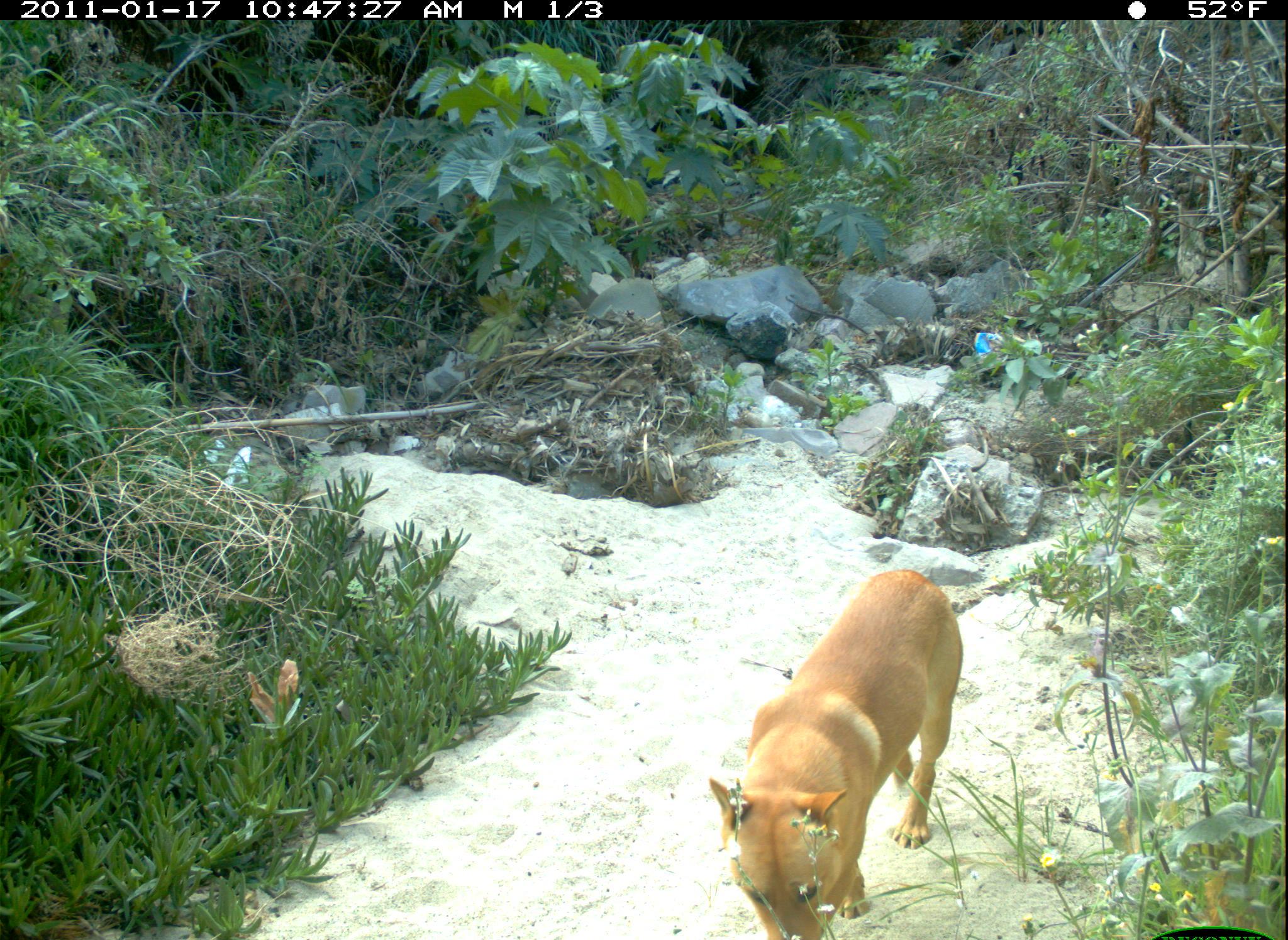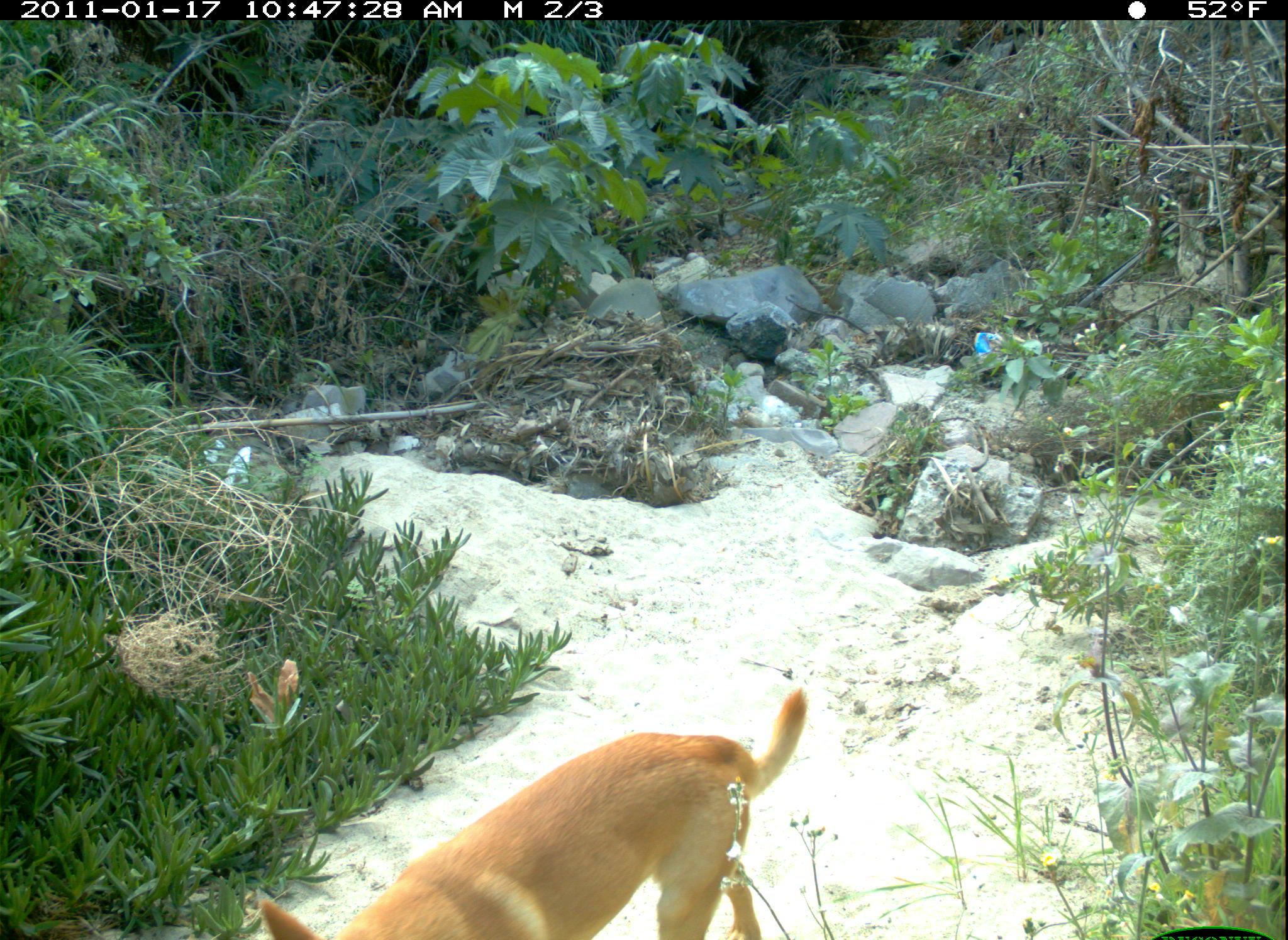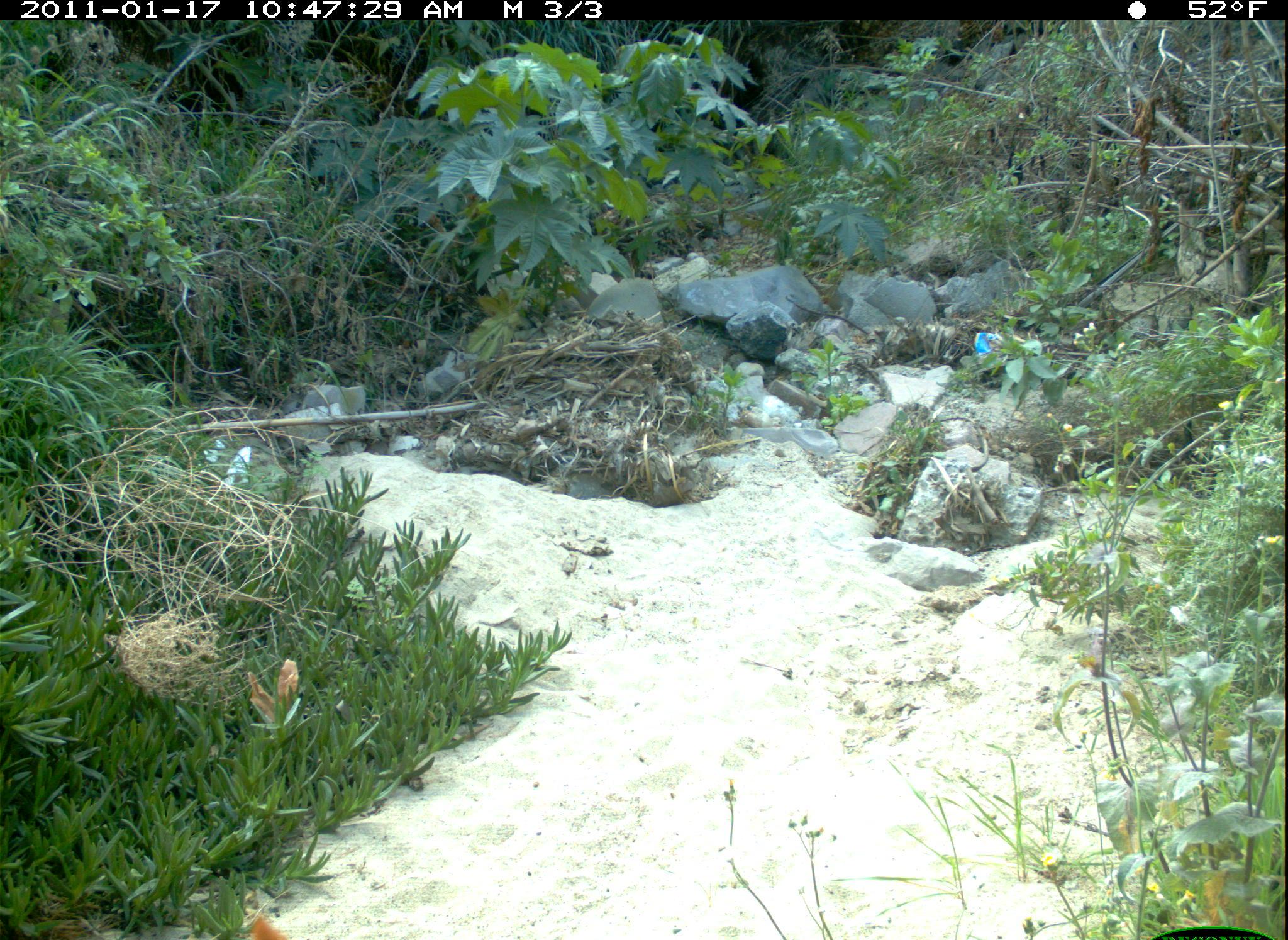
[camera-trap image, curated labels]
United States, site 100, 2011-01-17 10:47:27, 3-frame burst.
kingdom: Animalia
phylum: Chordata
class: Mammalia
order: Carnivora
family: Canidae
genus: Canis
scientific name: Canis familiaris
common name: domestic dog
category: dog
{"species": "dog (domestic dog) (Canis familiaris)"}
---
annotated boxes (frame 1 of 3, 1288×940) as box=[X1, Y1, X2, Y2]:
dog: box=[670, 551, 977, 937]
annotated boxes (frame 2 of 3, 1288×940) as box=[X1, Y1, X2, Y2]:
dog: box=[246, 683, 824, 940]